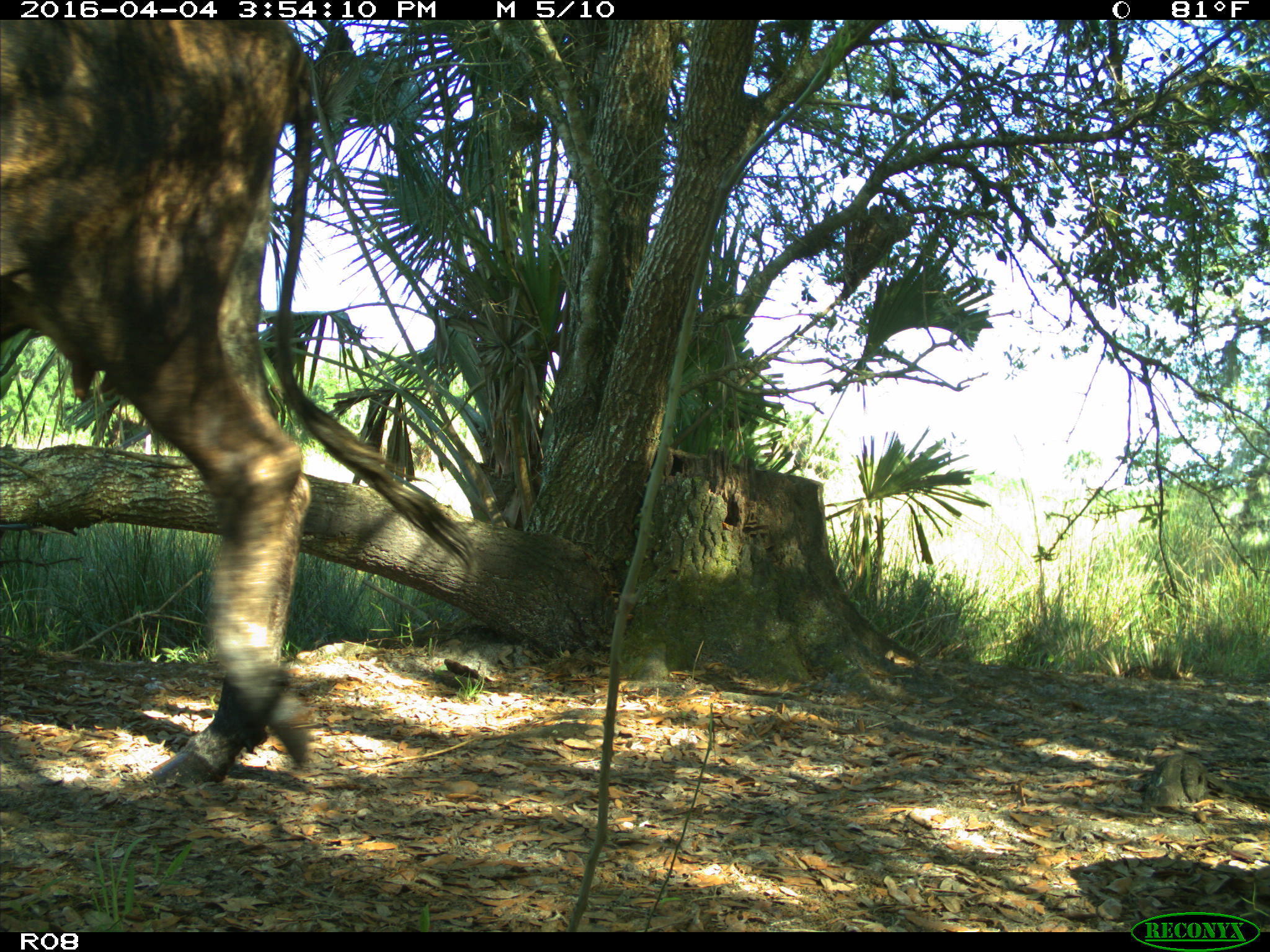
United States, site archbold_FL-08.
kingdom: Animalia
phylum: Chordata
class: Mammalia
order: Artiodactyla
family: Bovidae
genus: Bos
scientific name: Bos taurus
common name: domestic cow